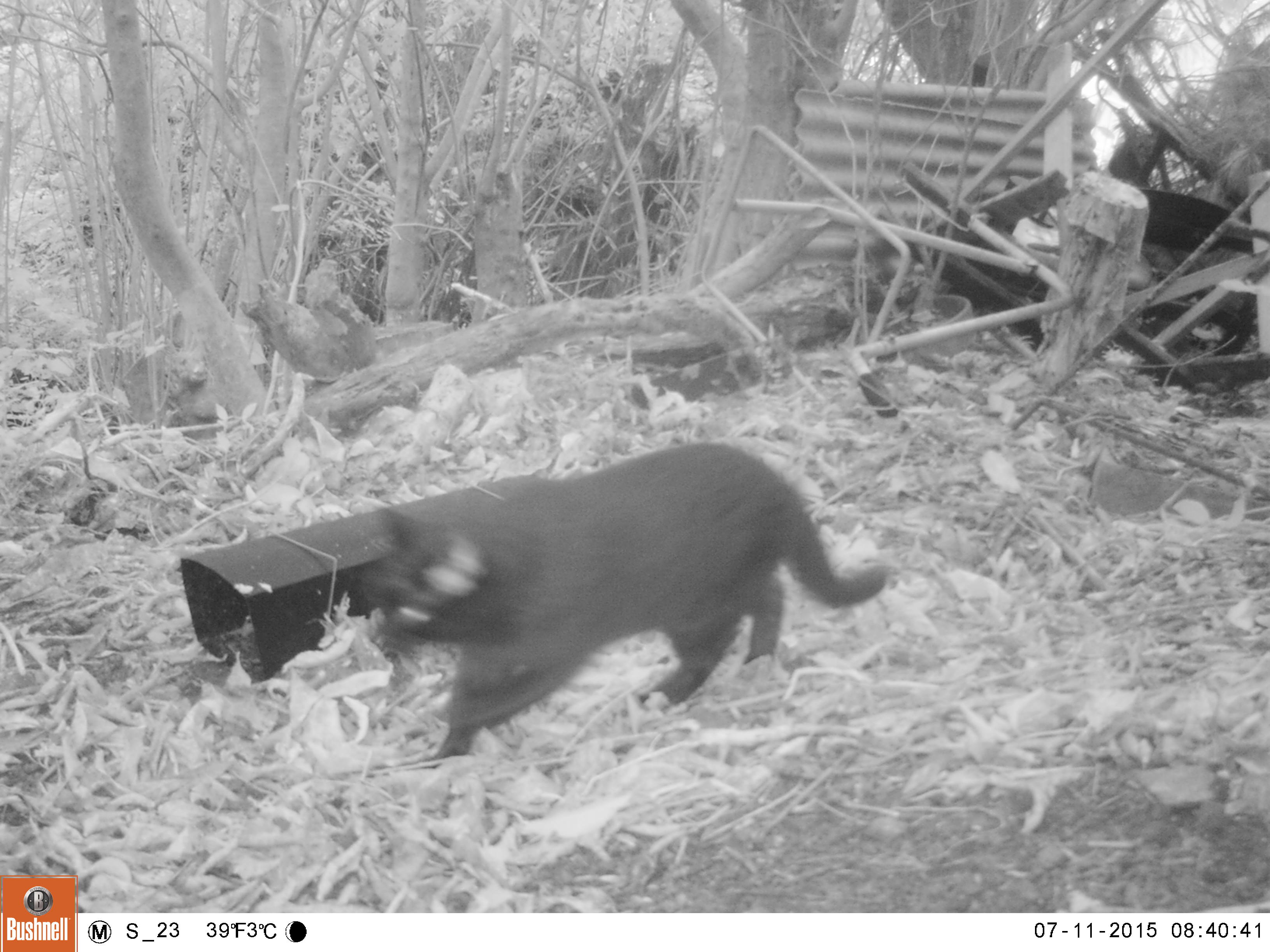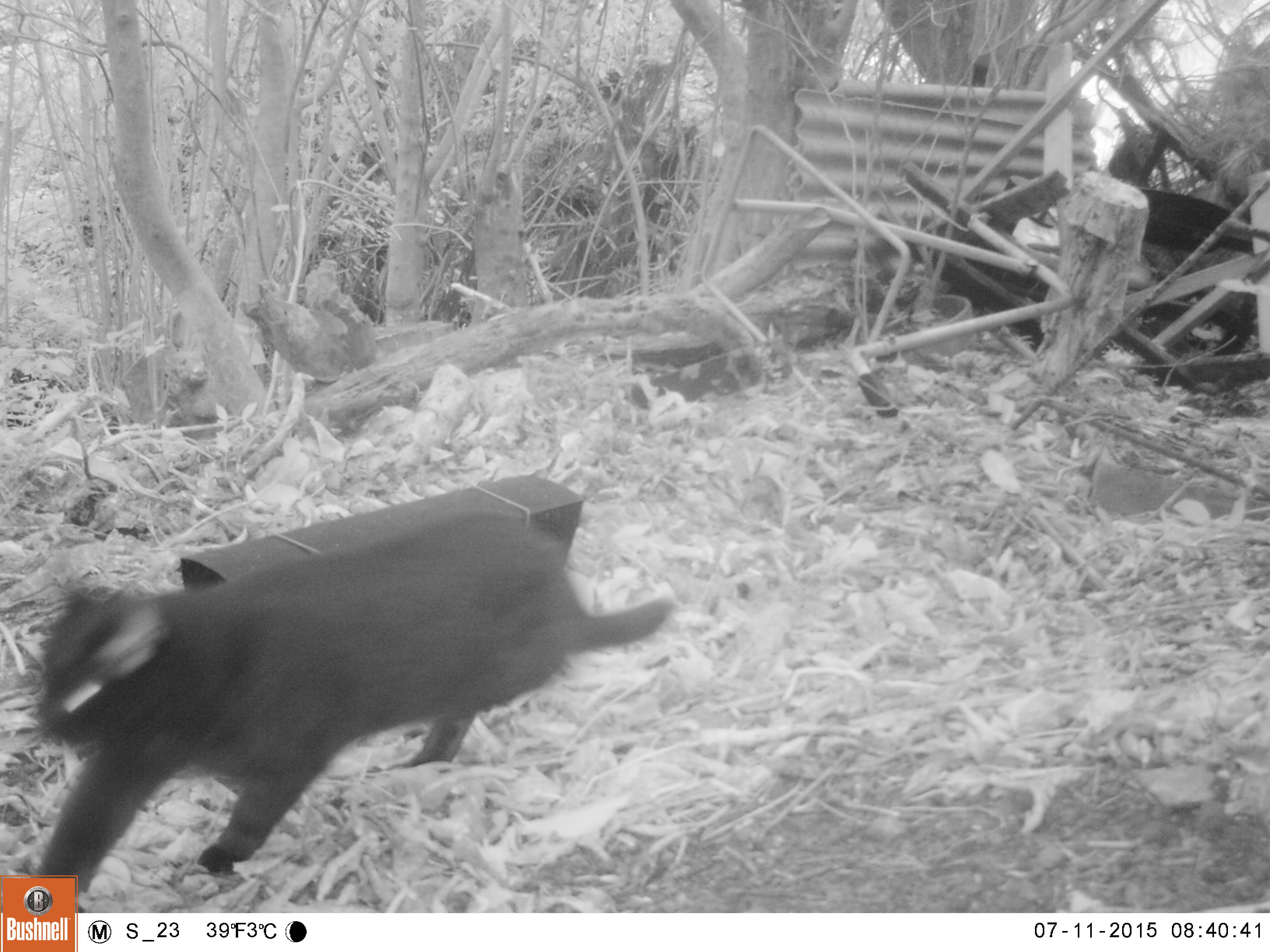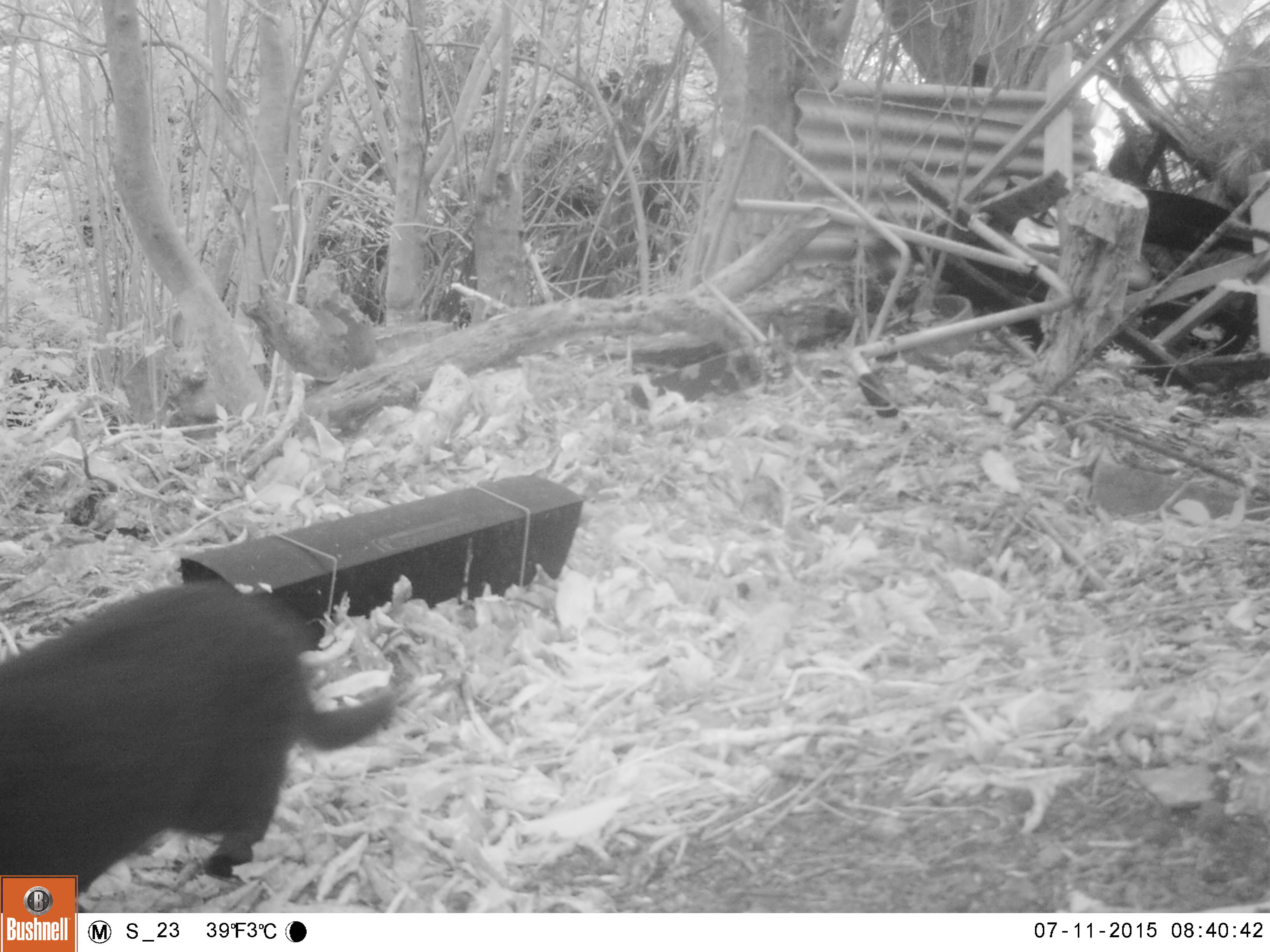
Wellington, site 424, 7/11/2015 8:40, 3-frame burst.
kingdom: Animalia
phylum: Chordata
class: Mammalia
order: Carnivora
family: Felidae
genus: Felis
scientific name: Felis catus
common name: cat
Cat (Felis catus).